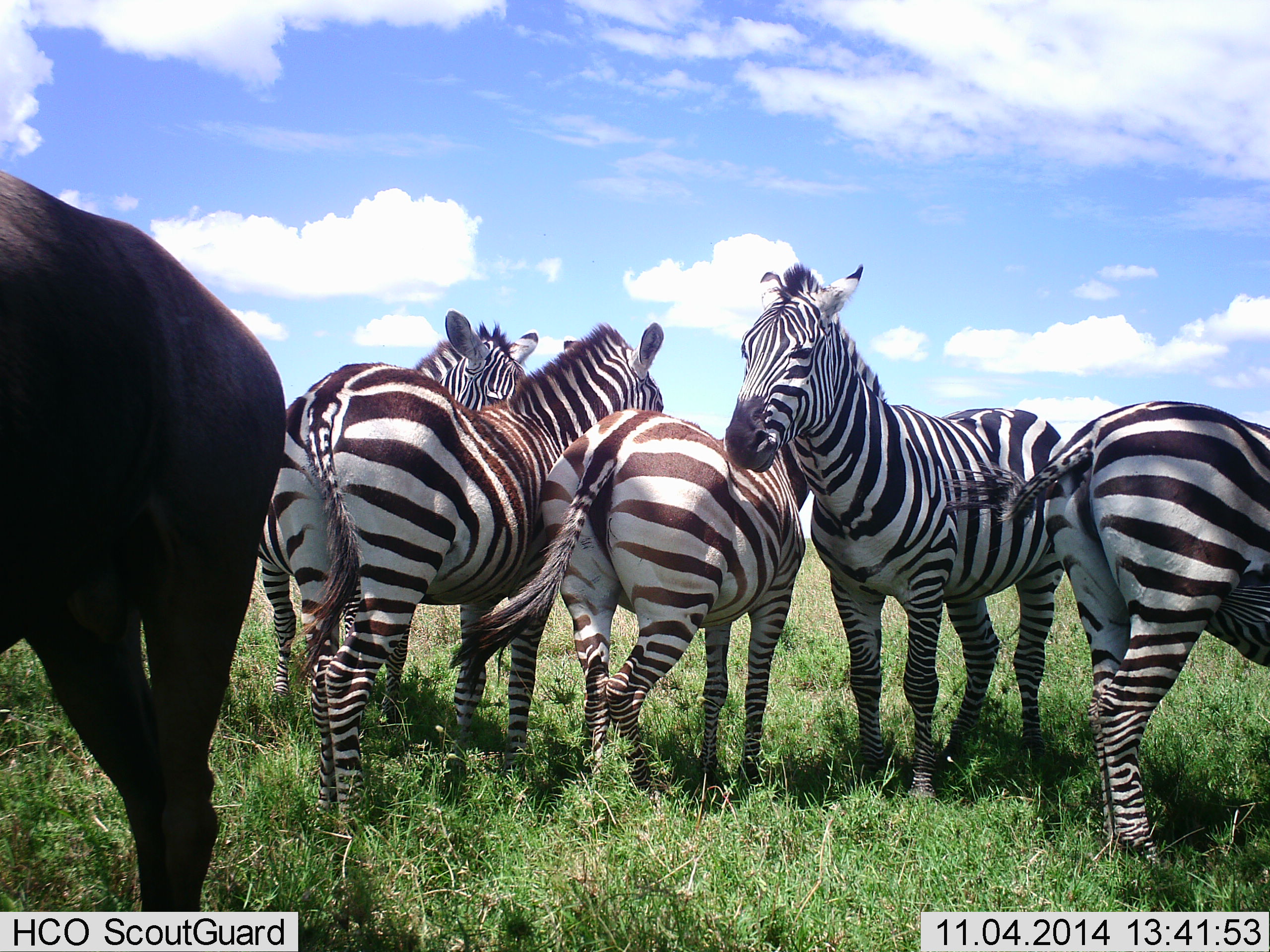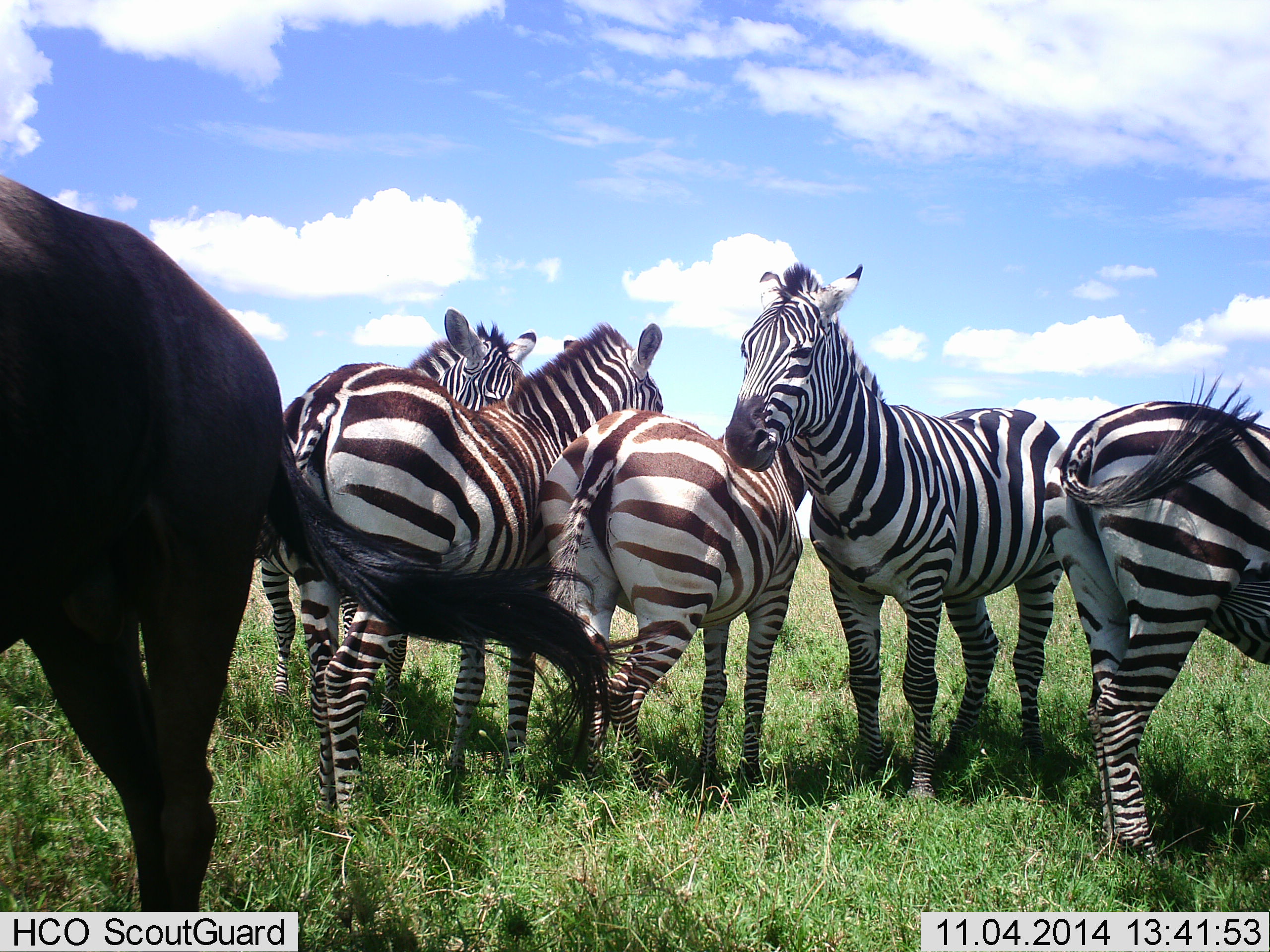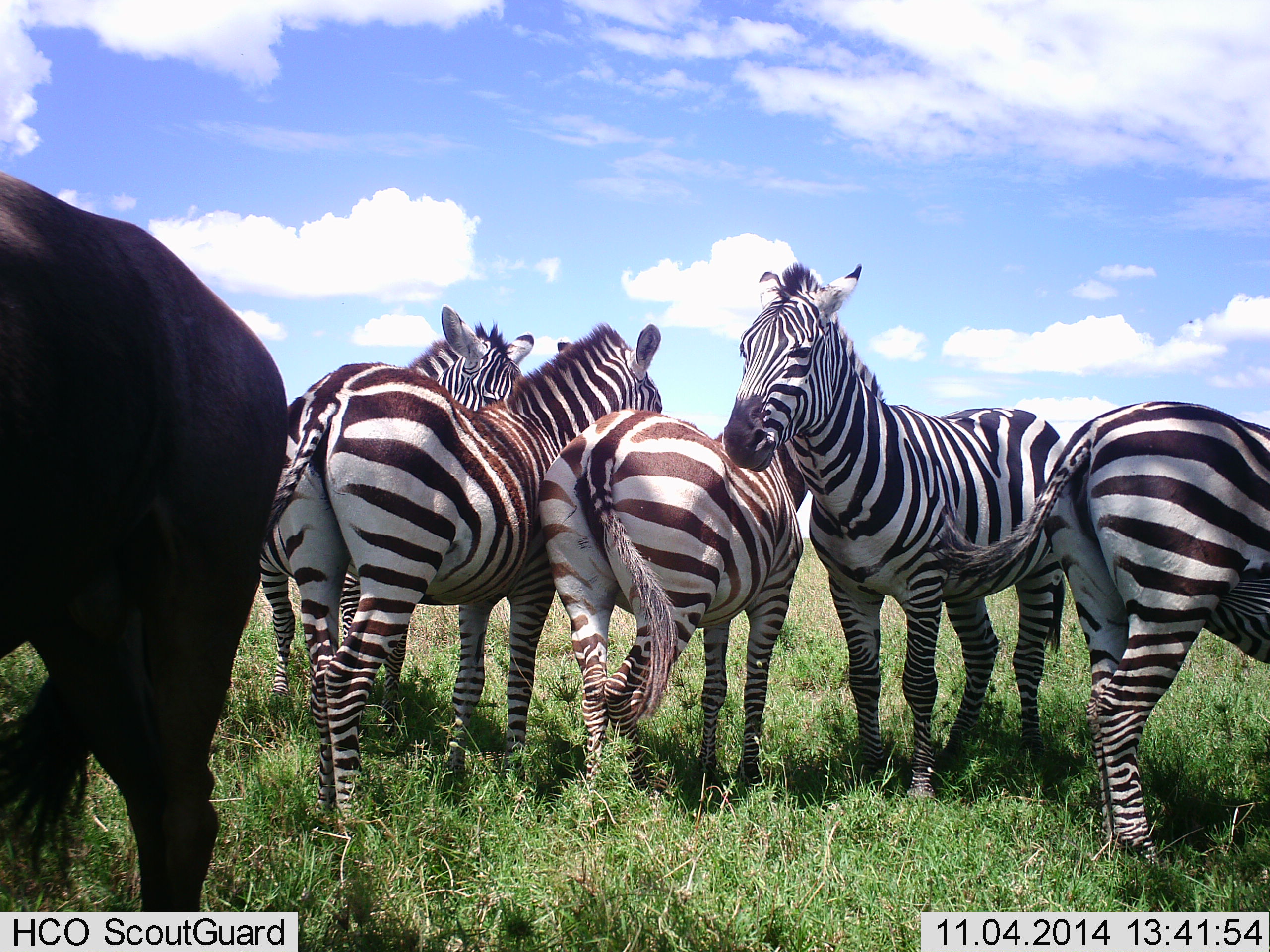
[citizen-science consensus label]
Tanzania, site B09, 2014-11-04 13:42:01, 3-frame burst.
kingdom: Animalia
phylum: Chordata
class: Mammalia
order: Artiodactyla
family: Bovidae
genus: Connochaetes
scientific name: Connochaetes taurinus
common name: blue wildebeest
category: wildebeest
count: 1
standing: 90%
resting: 0%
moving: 0%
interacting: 0%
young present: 0%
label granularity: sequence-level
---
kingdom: Animalia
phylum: Chordata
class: Mammalia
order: Perissodactyla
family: Equidae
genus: Equus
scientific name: Equus quagga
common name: plains zebra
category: zebra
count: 5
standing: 92%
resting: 8%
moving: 0%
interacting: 23%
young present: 0%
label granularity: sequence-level